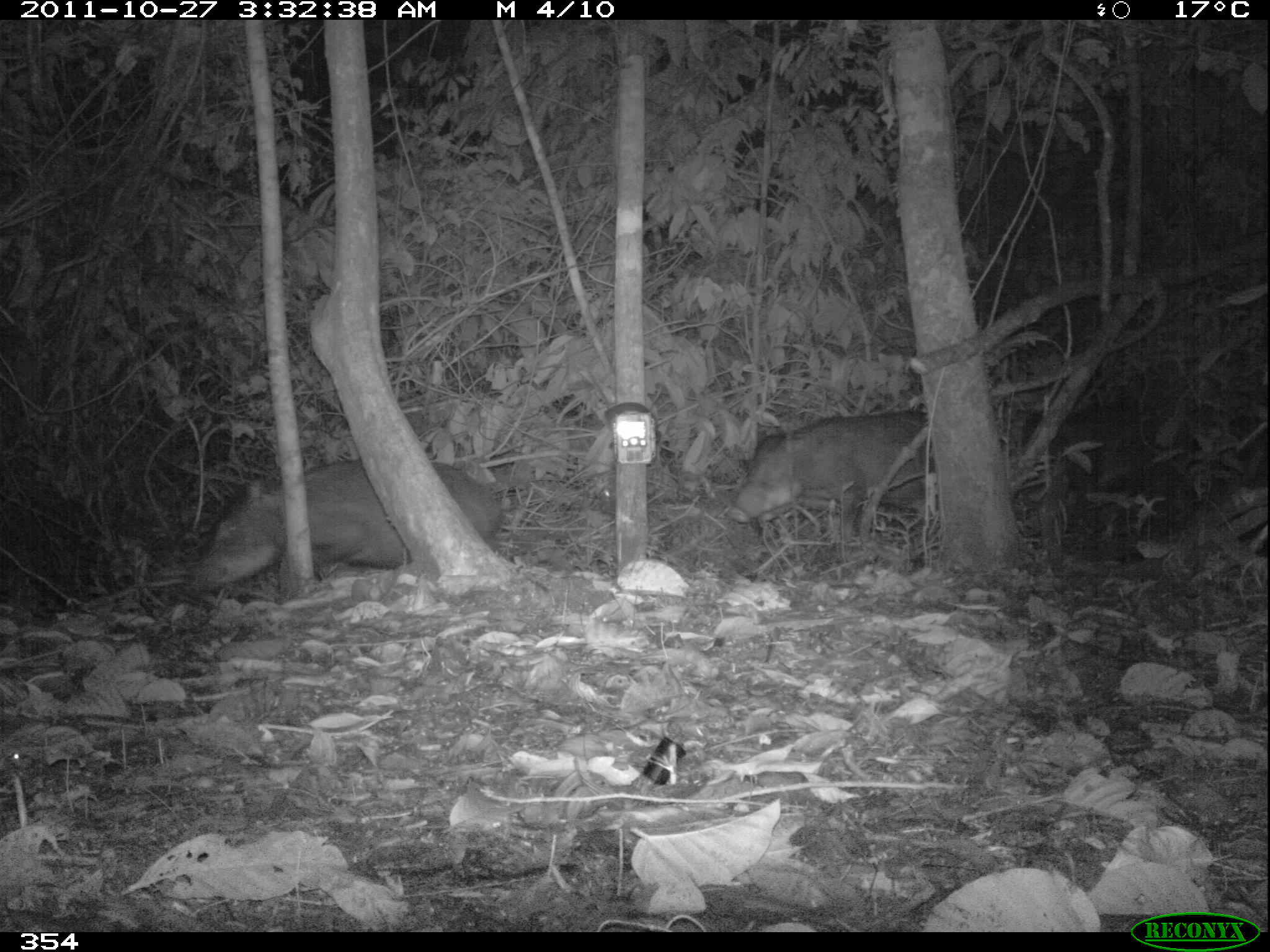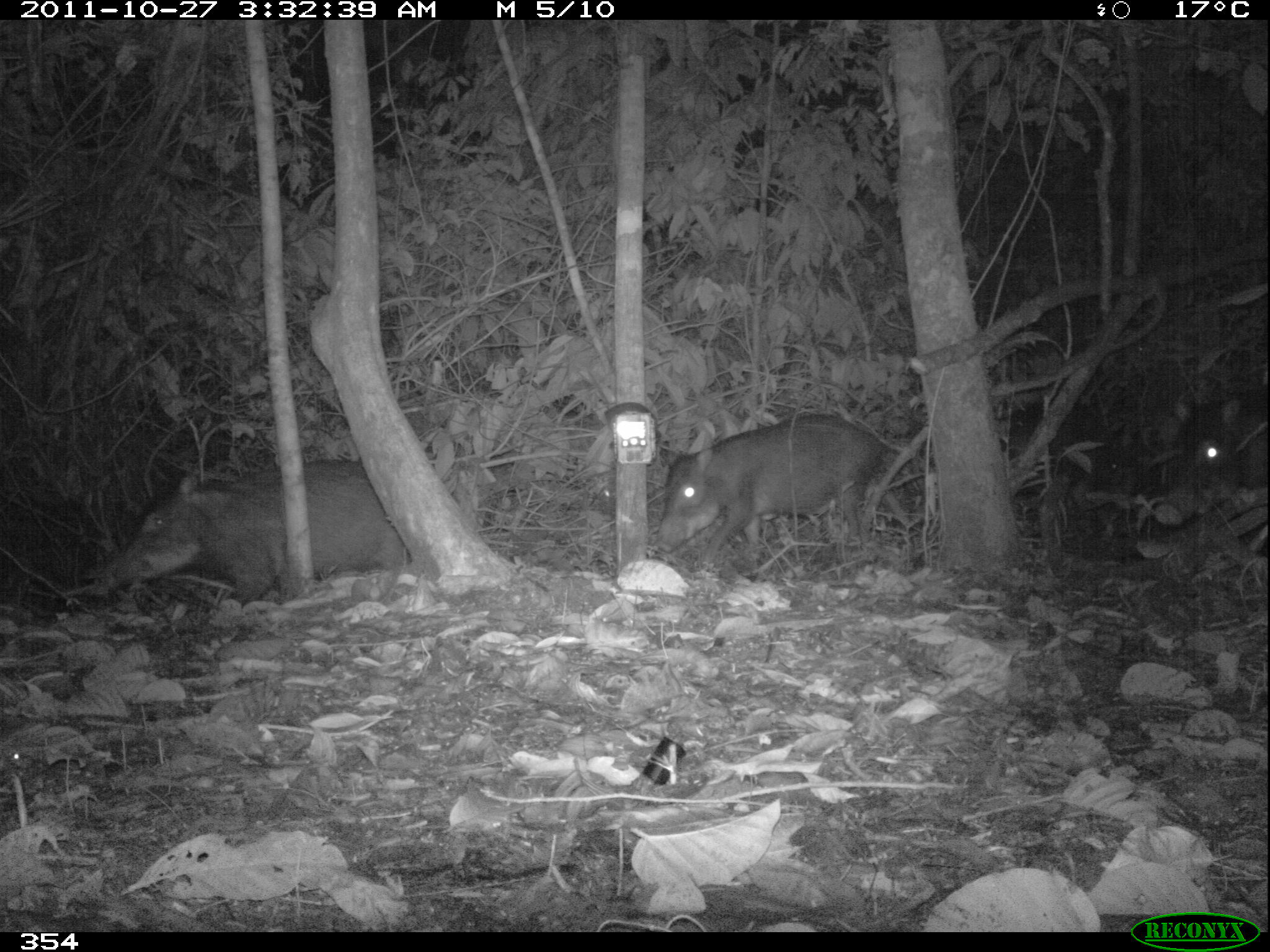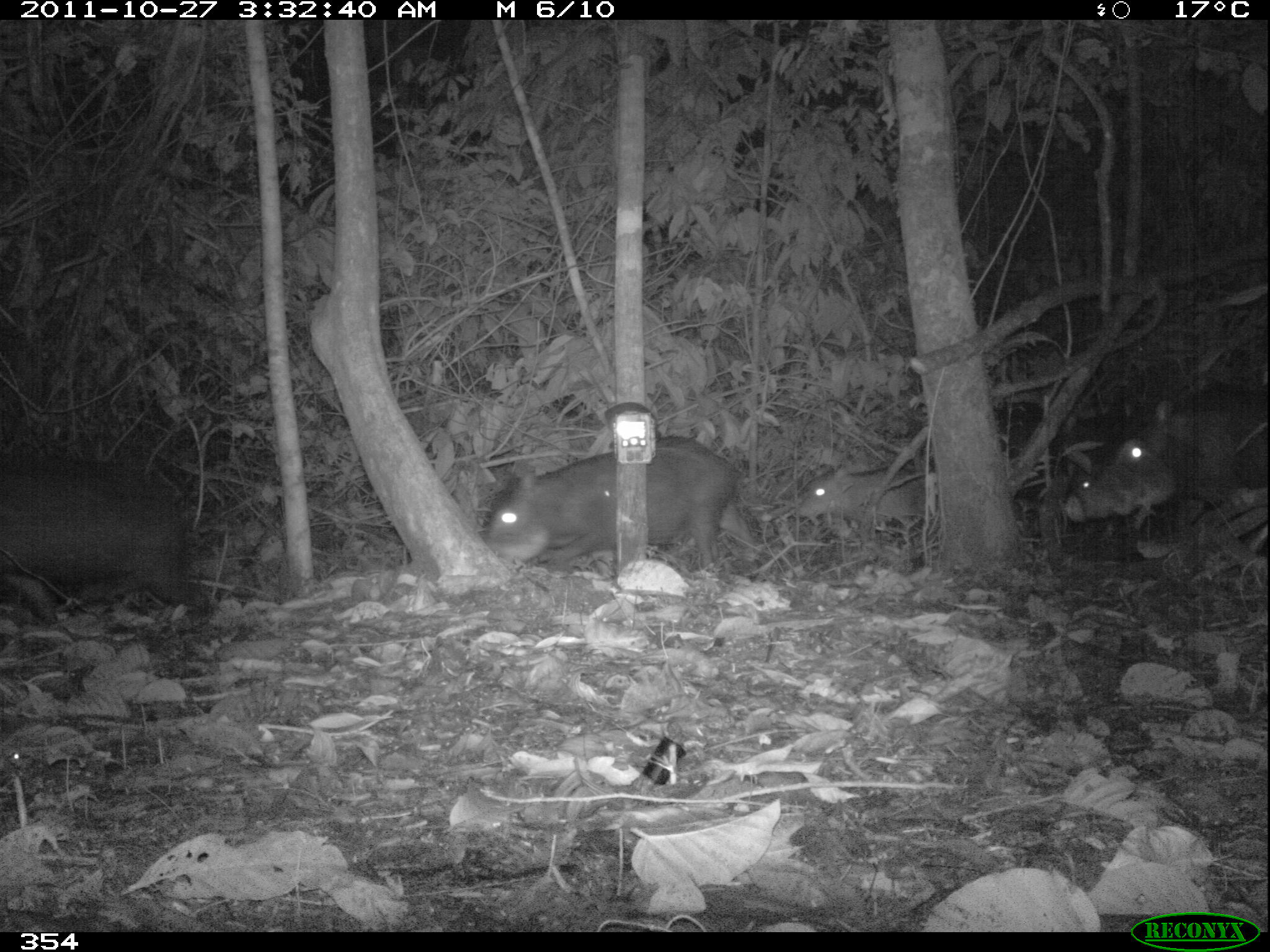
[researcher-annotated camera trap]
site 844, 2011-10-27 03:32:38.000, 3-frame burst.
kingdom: Animalia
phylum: Chordata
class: Mammalia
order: Artiodactyla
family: Tayassuidae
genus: Tayassu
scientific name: Tayassu pecari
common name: white-lipped peccary